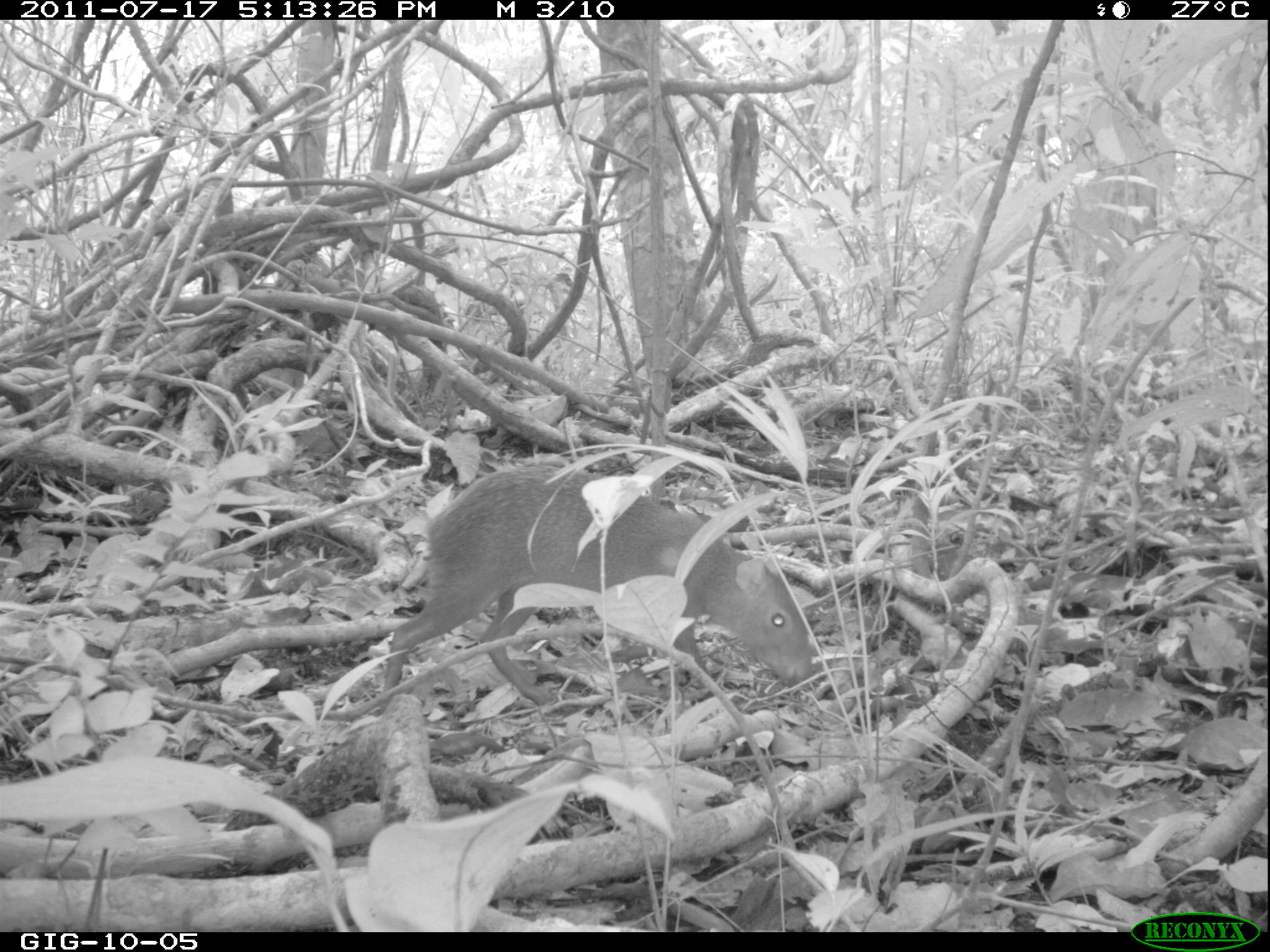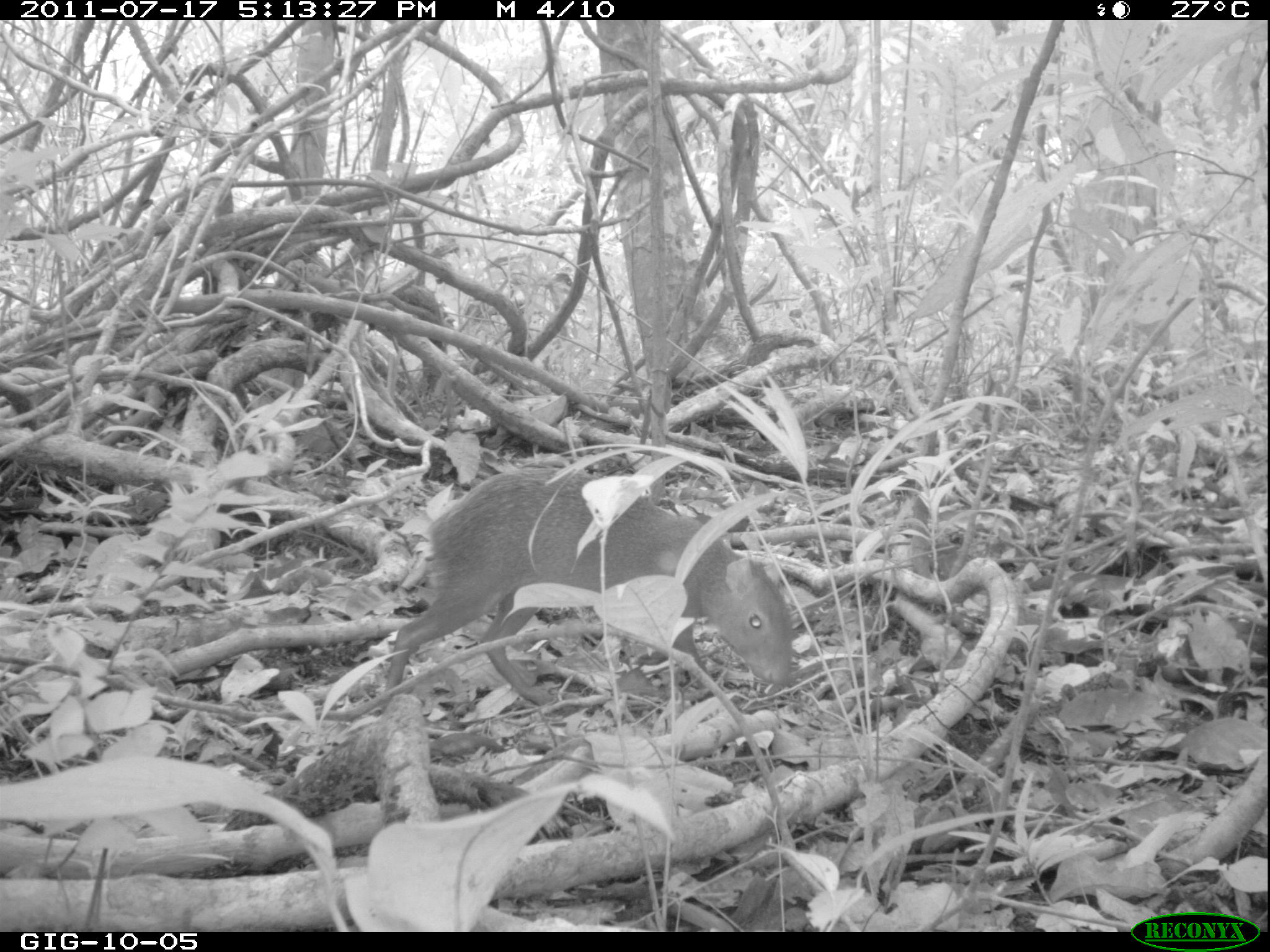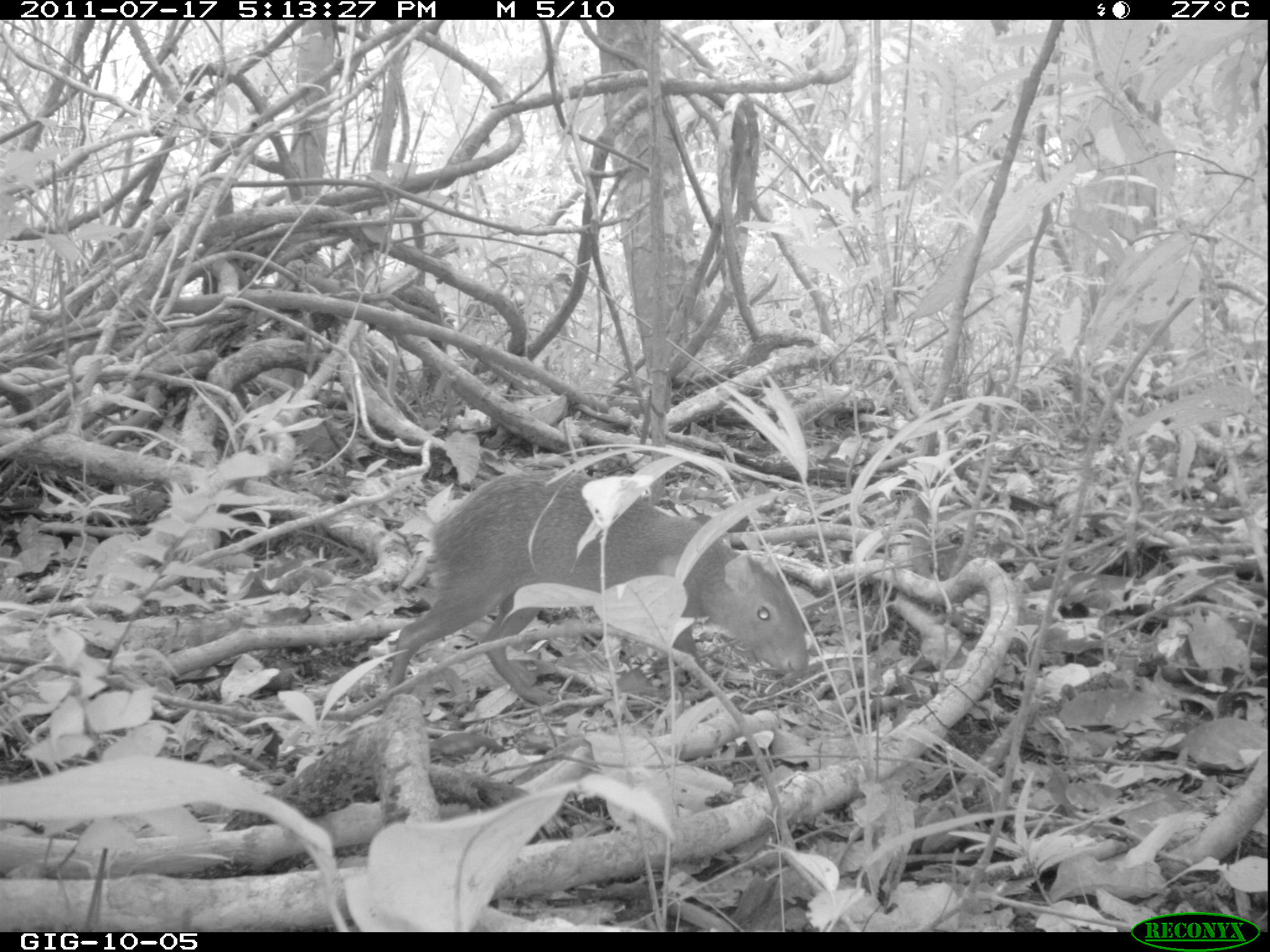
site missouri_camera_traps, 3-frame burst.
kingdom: Animalia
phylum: Chordata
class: Mammalia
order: Rodentia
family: Dasyproctidae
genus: Dasyprocta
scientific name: Dasyprocta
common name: agouti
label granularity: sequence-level